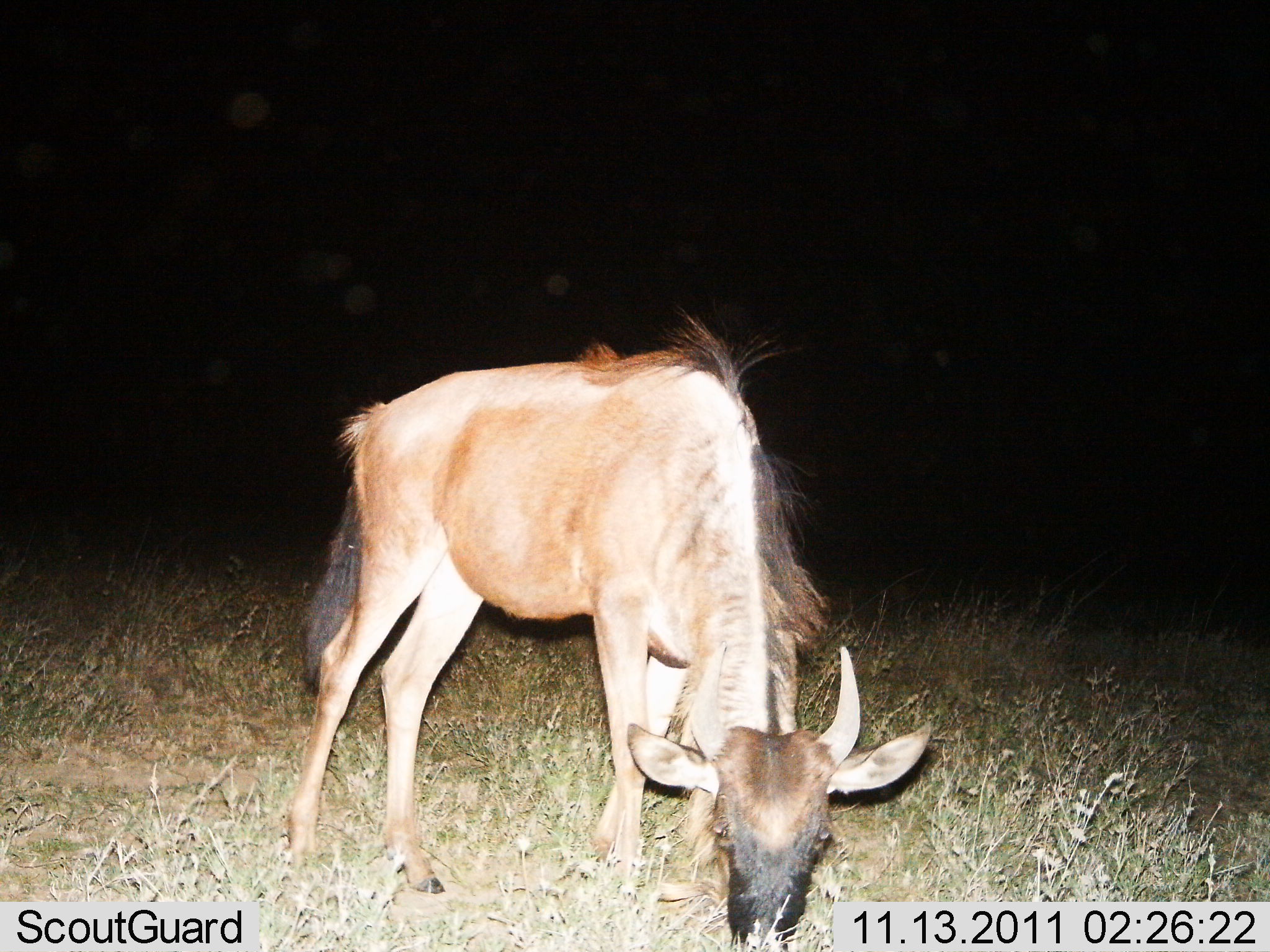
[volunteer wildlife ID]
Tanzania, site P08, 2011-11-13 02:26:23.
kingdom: Animalia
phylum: Chordata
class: Mammalia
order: Artiodactyla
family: Bovidae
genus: Connochaetes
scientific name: Connochaetes taurinus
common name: blue wildebeest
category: wildebeest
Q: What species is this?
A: Wildebeest (blue wildebeest) (Connochaetes taurinus).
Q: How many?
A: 1.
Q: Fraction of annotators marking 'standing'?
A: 18%.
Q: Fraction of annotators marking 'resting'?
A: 0%.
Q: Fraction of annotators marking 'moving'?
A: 0%.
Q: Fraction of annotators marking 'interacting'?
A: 0%.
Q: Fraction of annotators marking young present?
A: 27%.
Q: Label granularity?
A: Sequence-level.